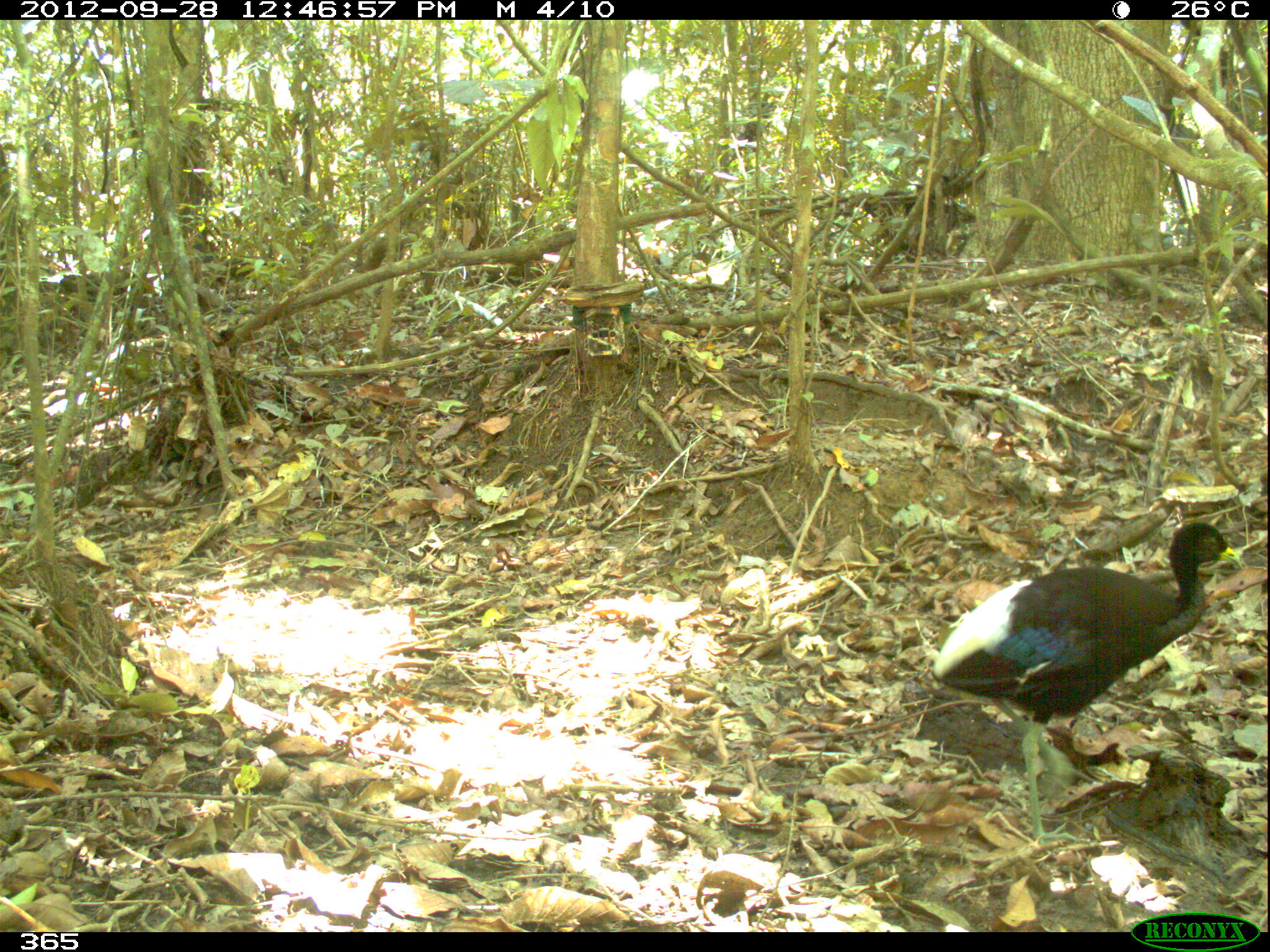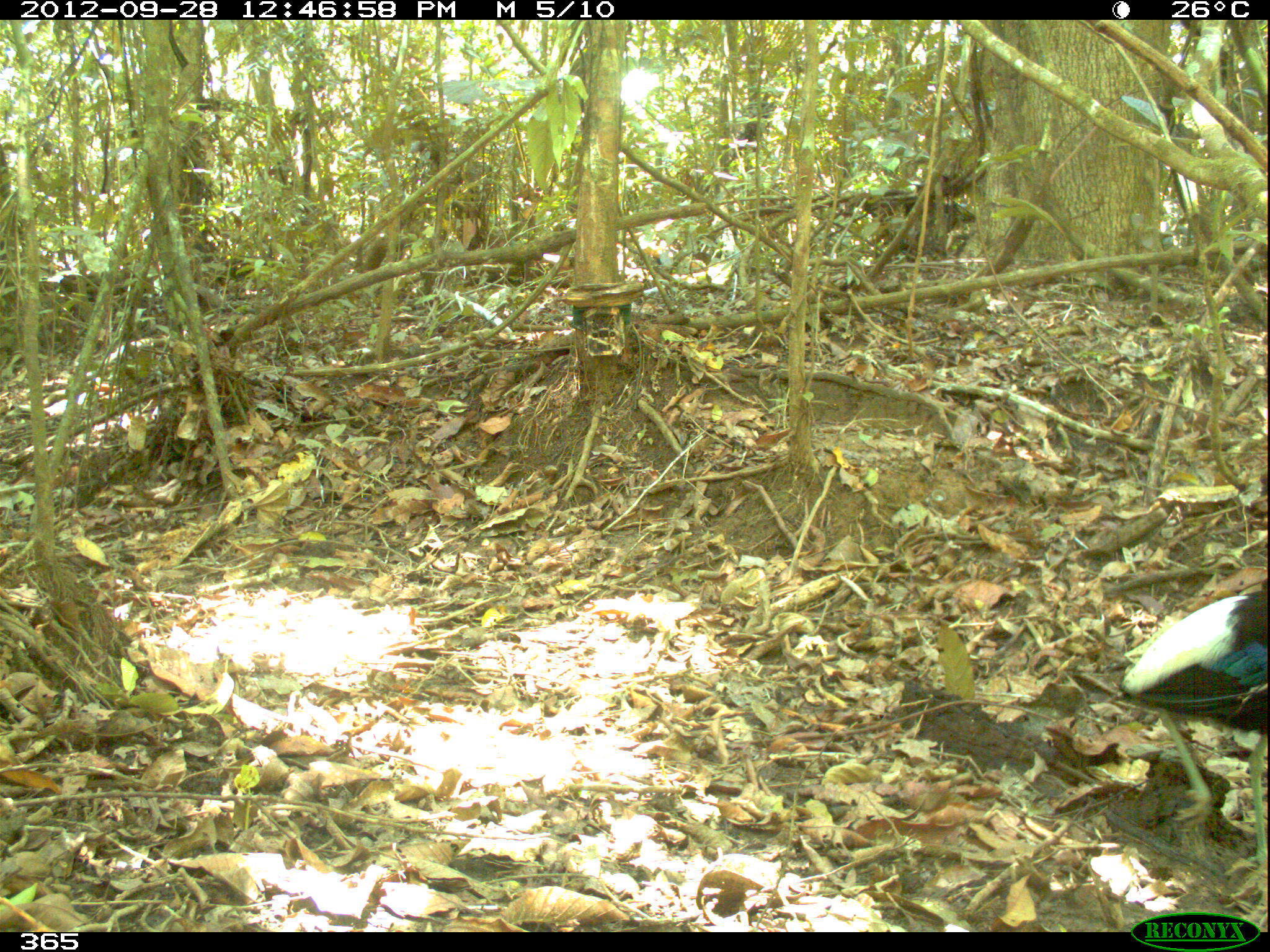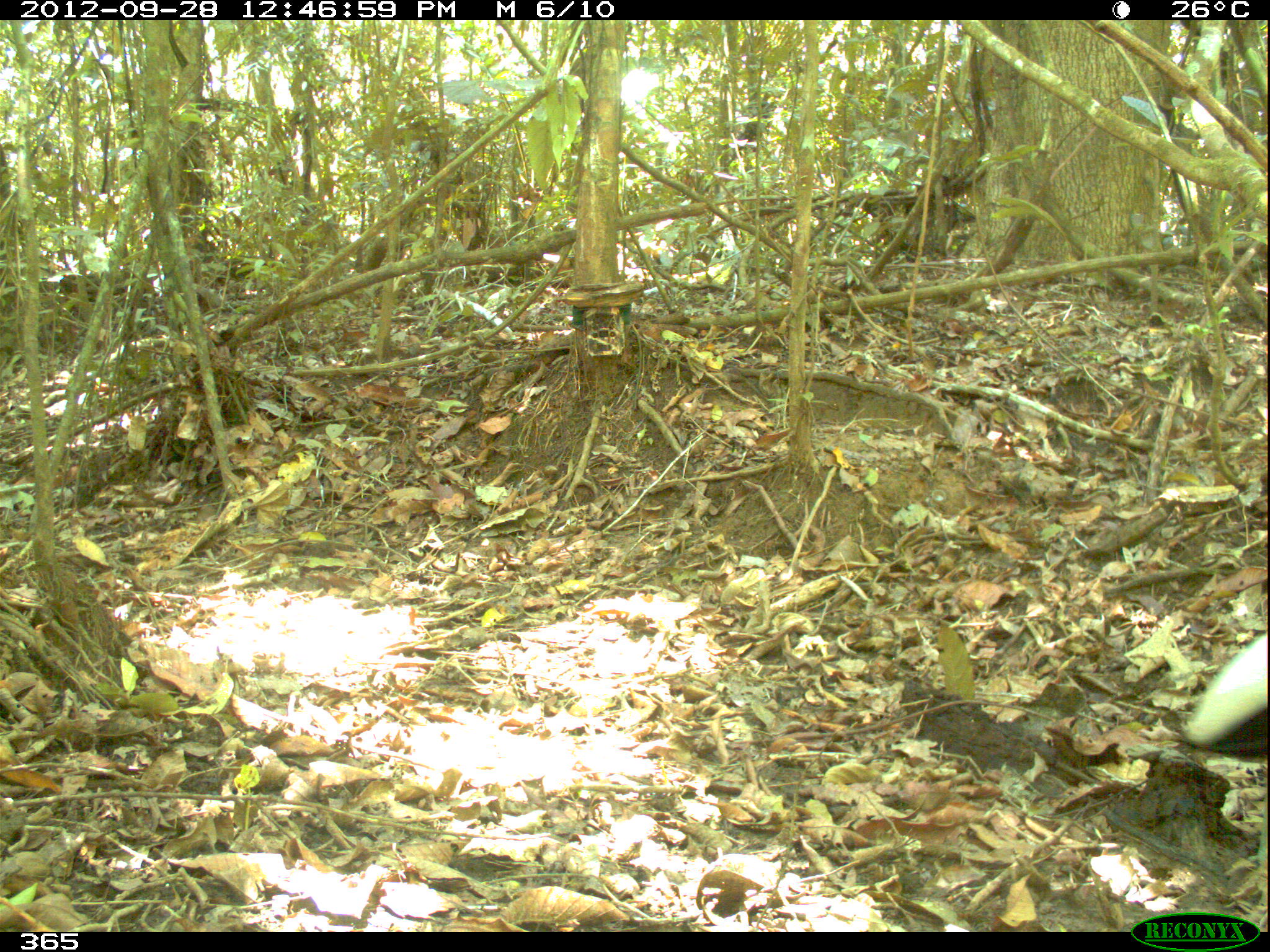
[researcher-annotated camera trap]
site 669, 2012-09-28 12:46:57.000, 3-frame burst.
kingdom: Animalia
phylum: Chordata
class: Aves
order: Gruiformes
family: Psophiidae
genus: Psophia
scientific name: Psophia leucoptera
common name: pale-winged trumpeter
Psophia leucoptera (pale-winged trumpeter).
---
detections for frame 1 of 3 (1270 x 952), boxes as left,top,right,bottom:
psophia leucoptera: 930,518,1244,854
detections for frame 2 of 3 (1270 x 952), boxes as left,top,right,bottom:
psophia leucoptera: 1117,590,1266,867